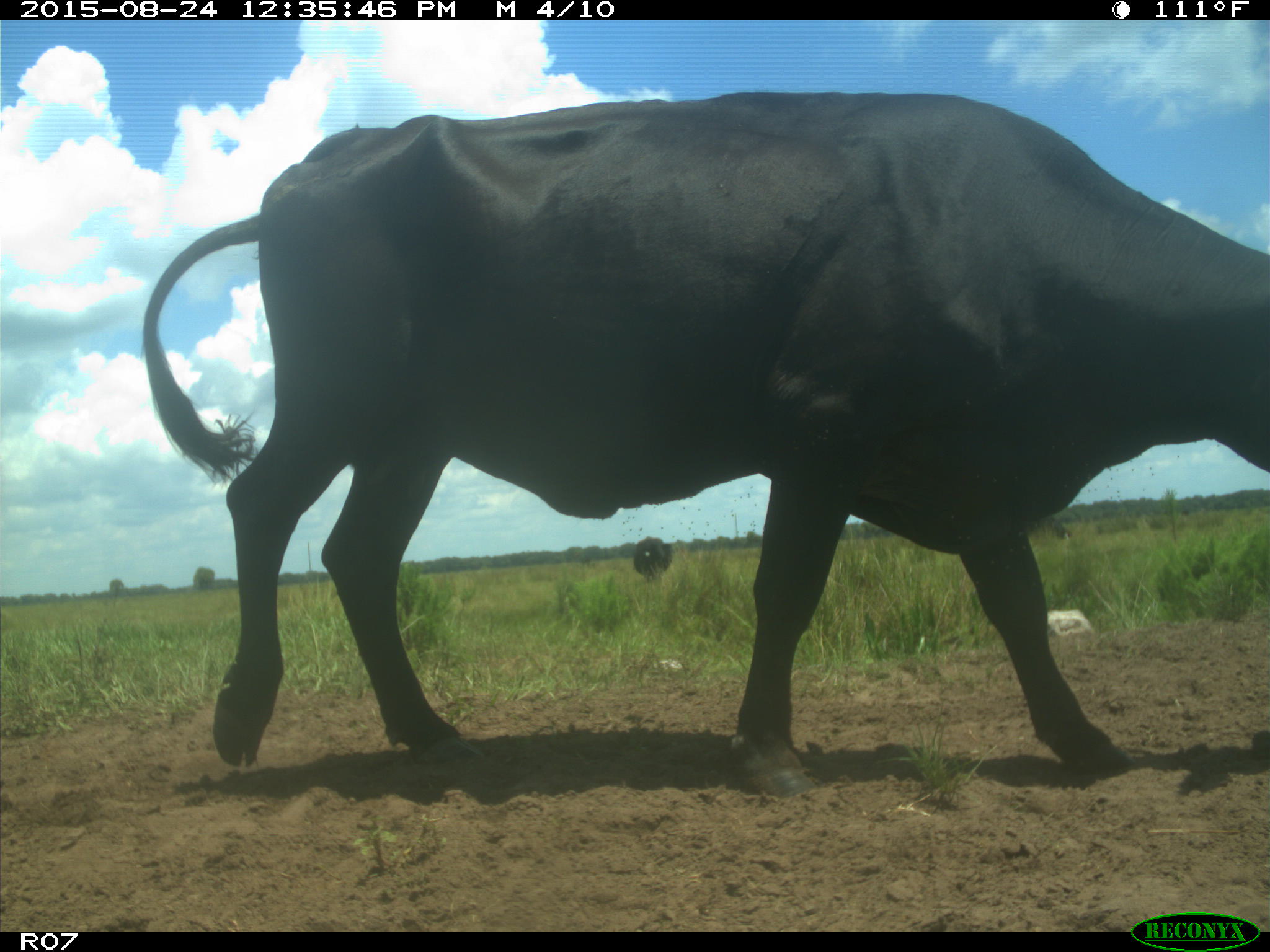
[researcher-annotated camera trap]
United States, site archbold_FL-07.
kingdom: Animalia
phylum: Chordata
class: Mammalia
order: Artiodactyla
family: Bovidae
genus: Bos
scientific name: Bos taurus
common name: domestic cow